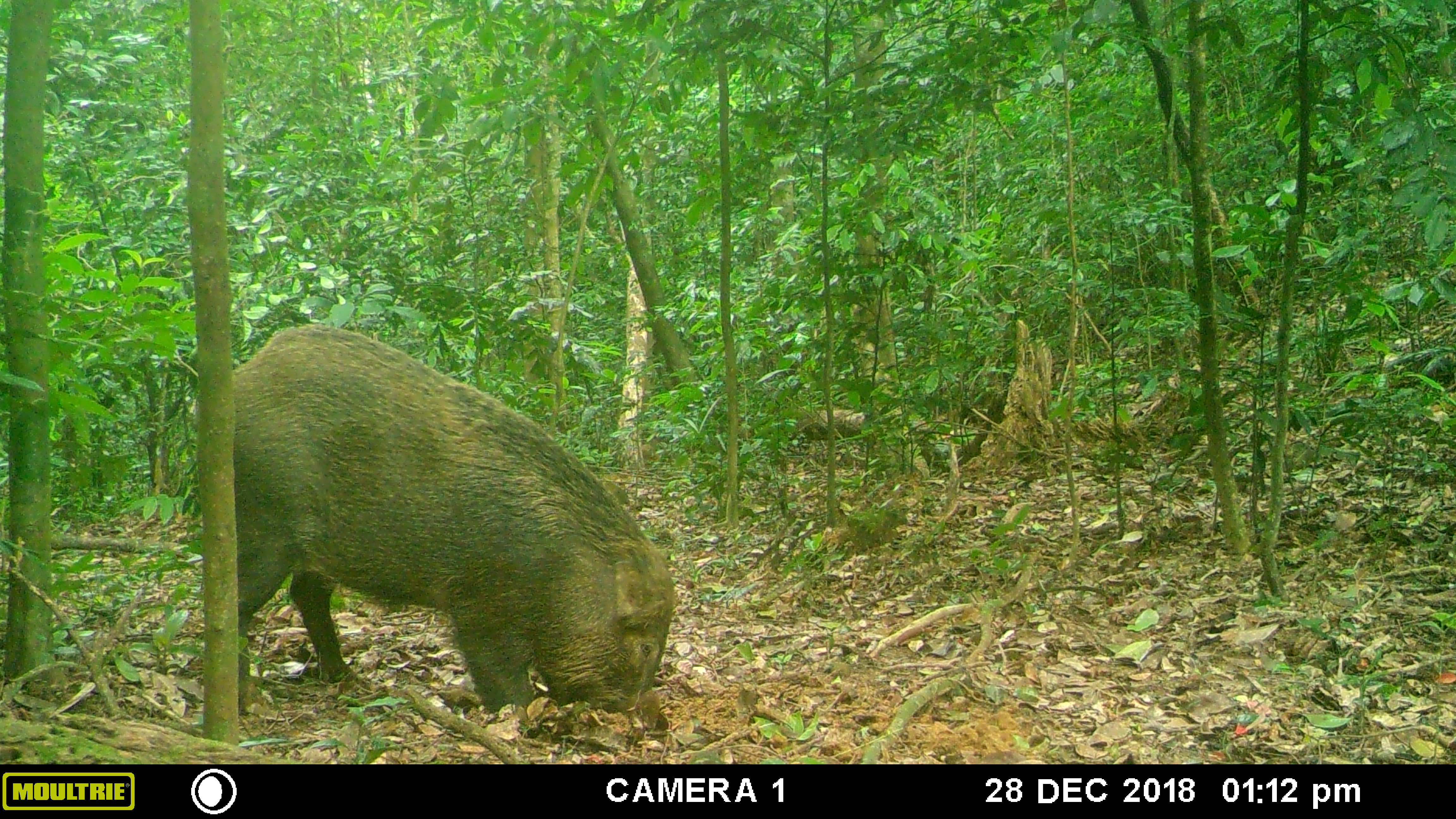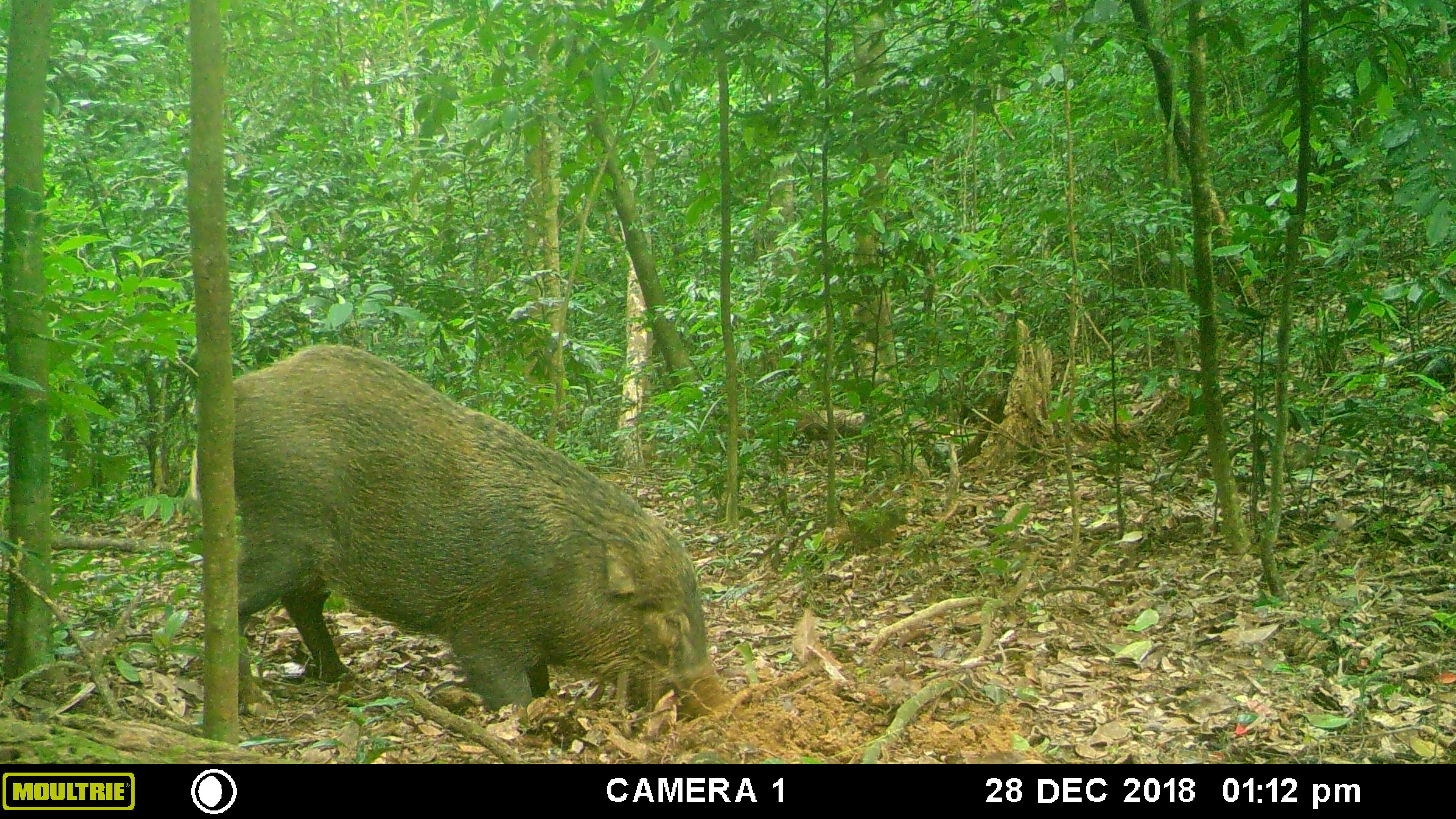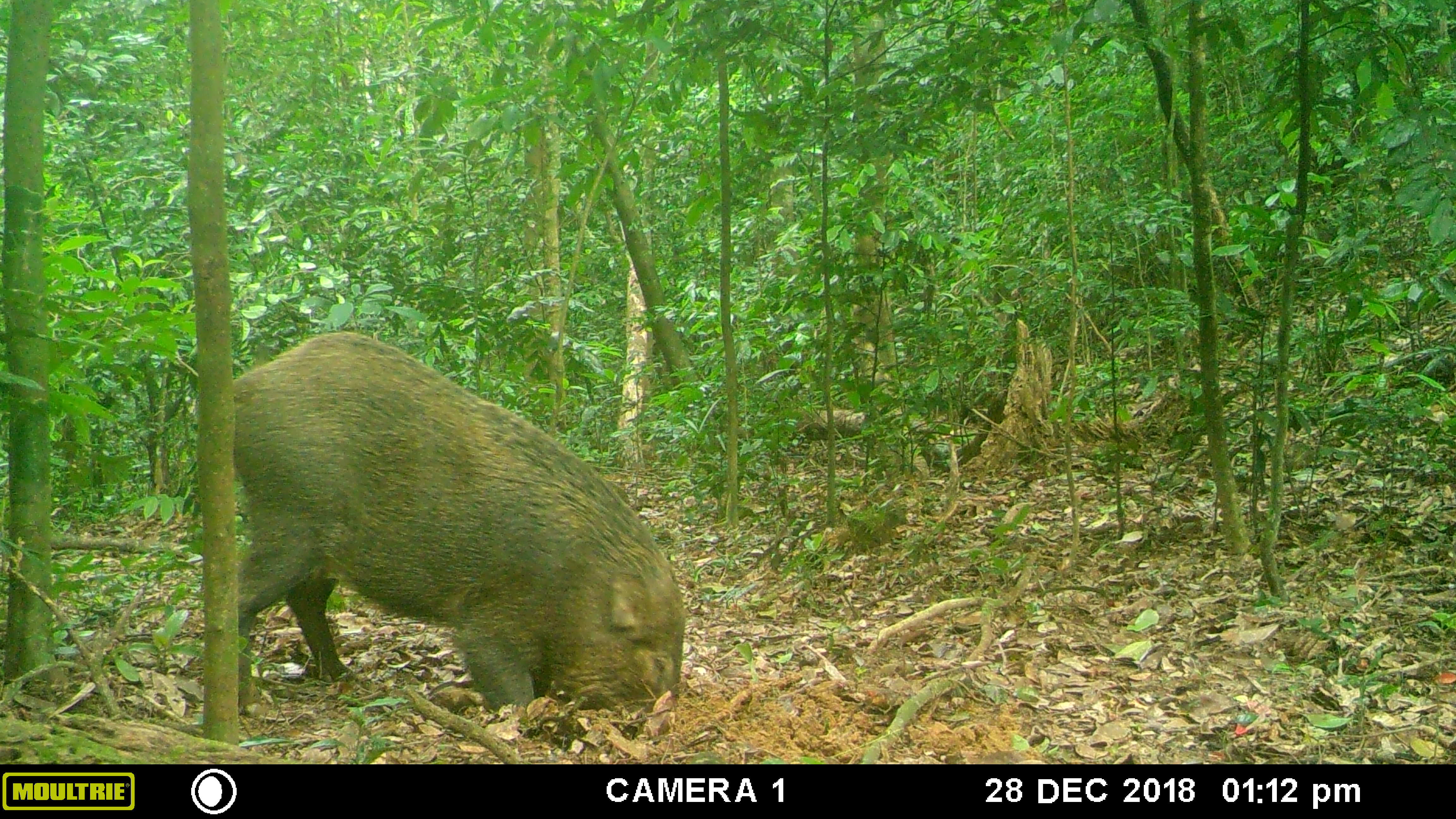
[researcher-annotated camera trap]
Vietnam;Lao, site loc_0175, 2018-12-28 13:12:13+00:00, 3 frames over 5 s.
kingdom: Animalia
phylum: Chordata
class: Mammalia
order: Artiodactyla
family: Suidae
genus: Sus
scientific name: Sus scrofa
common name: eurasian wild pig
Eurasian wild pig (Sus scrofa). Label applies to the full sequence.